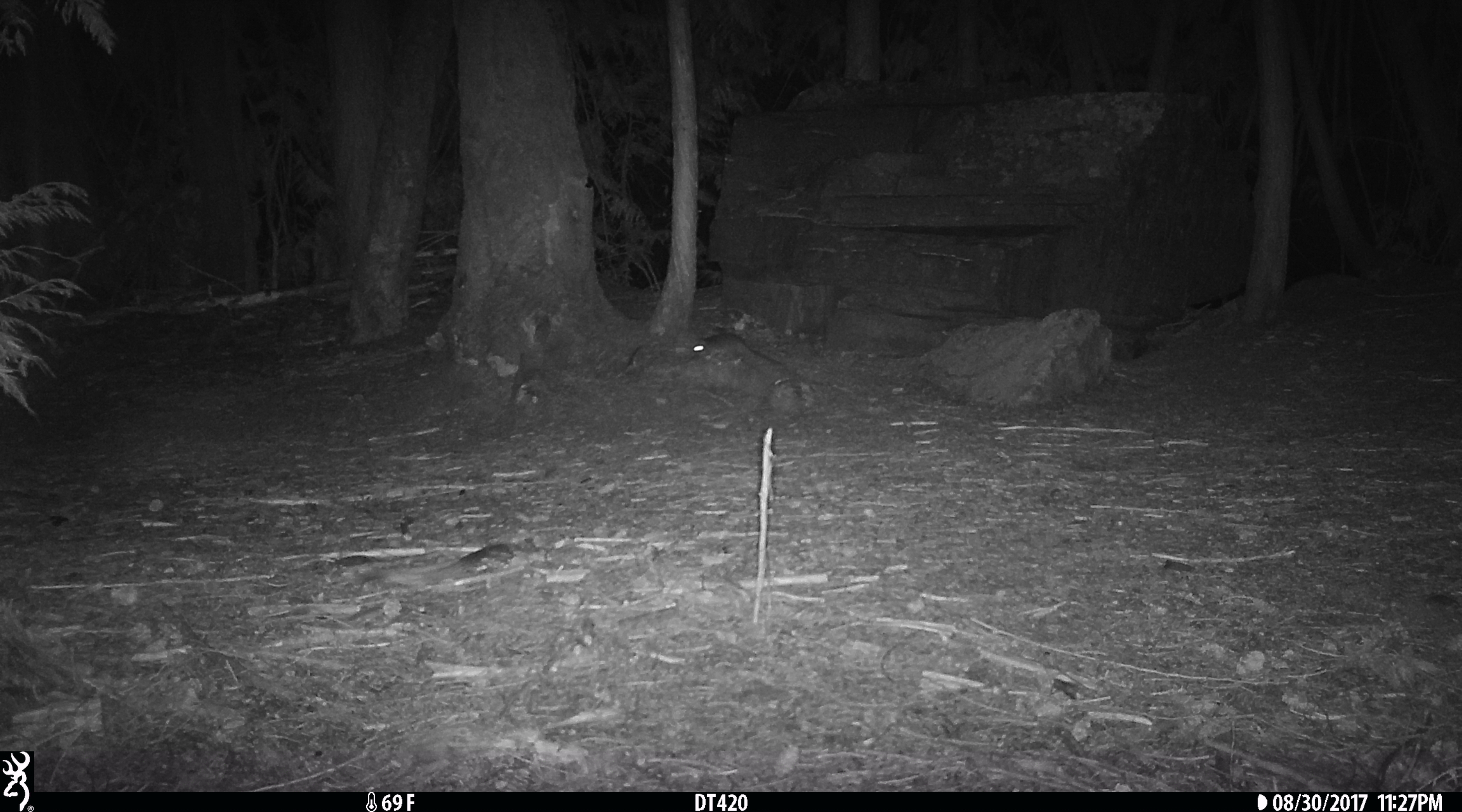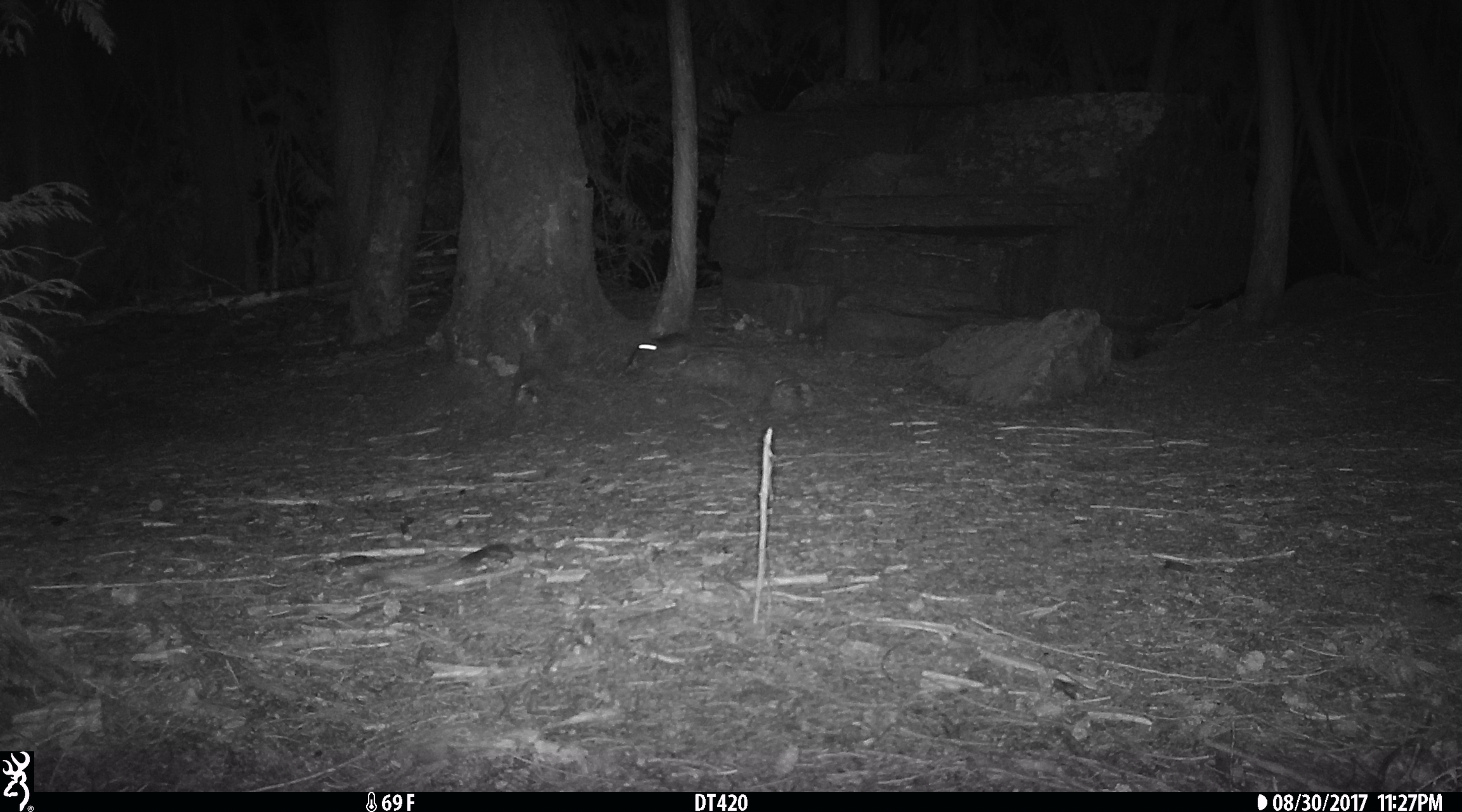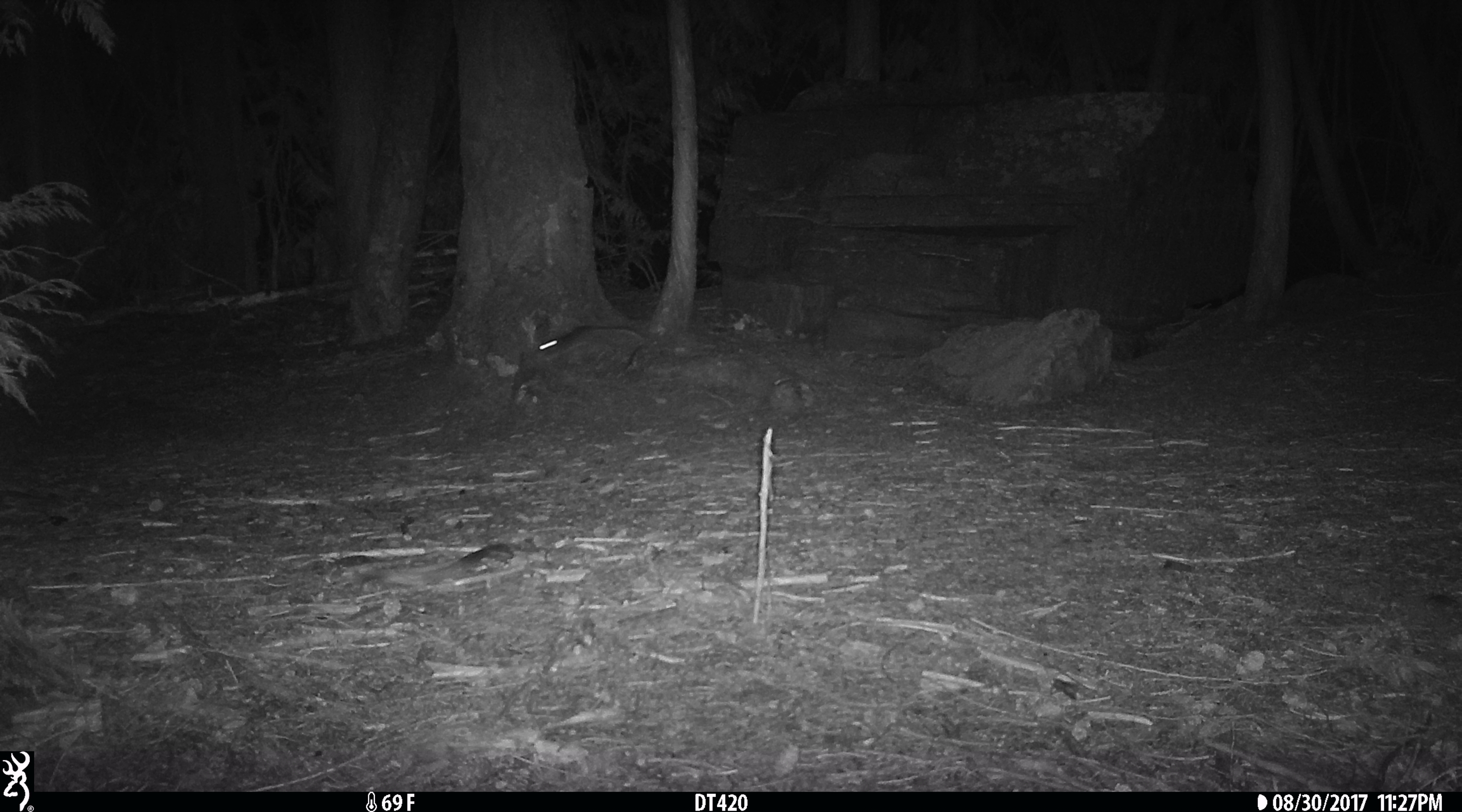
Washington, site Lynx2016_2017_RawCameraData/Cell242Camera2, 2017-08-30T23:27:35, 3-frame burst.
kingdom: Animalia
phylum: Chordata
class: Mammalia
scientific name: Mammalia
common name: small mammal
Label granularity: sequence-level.